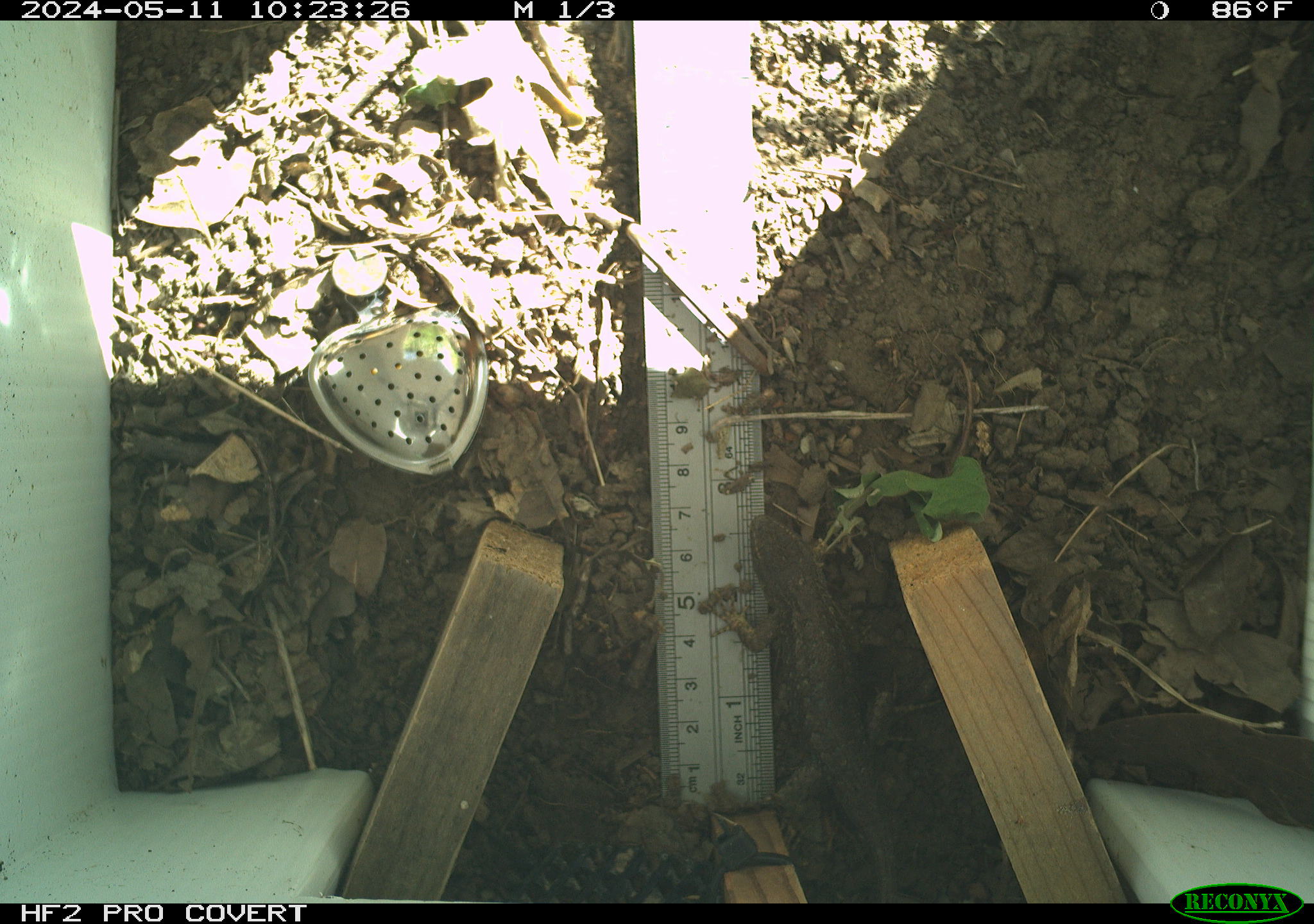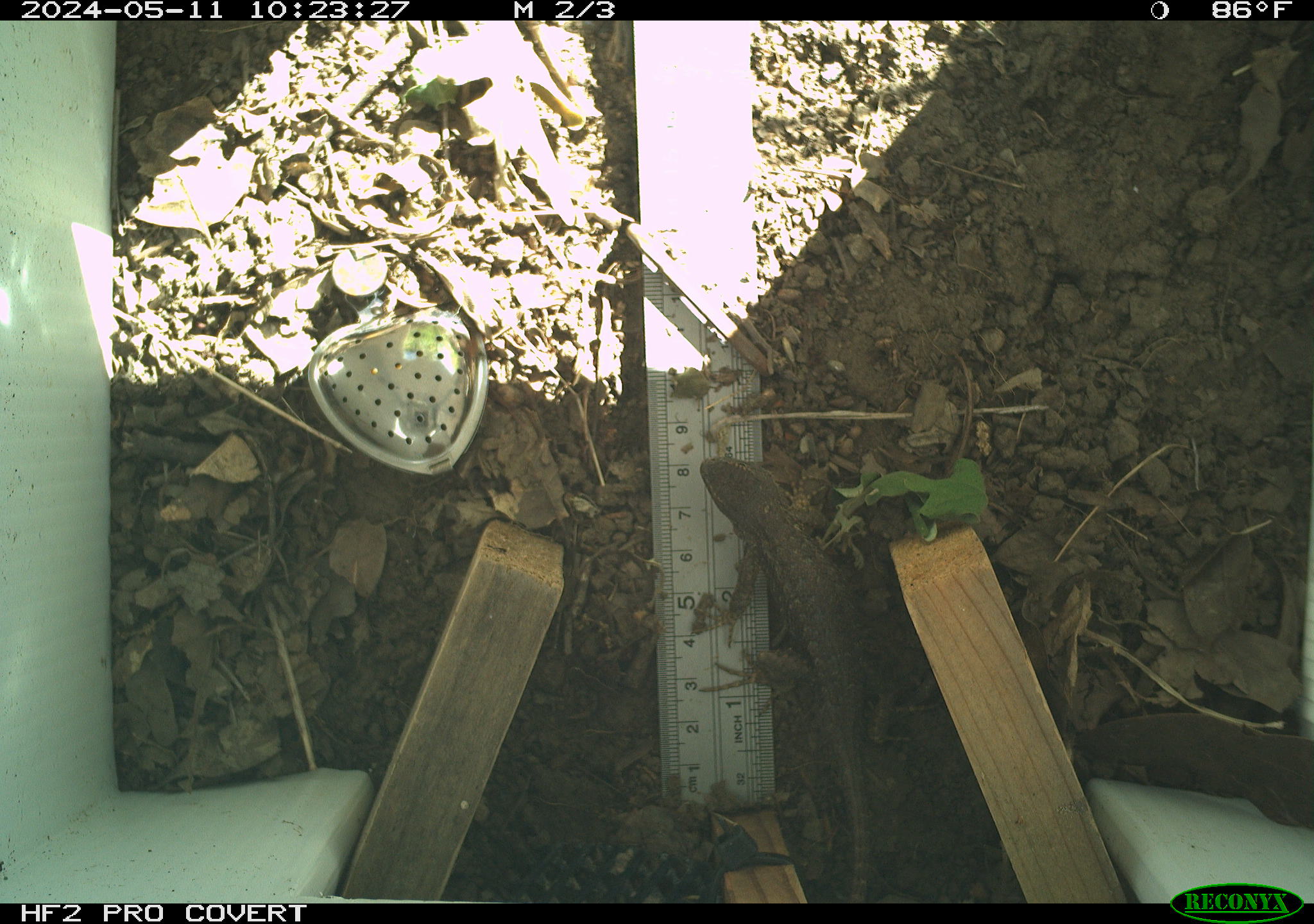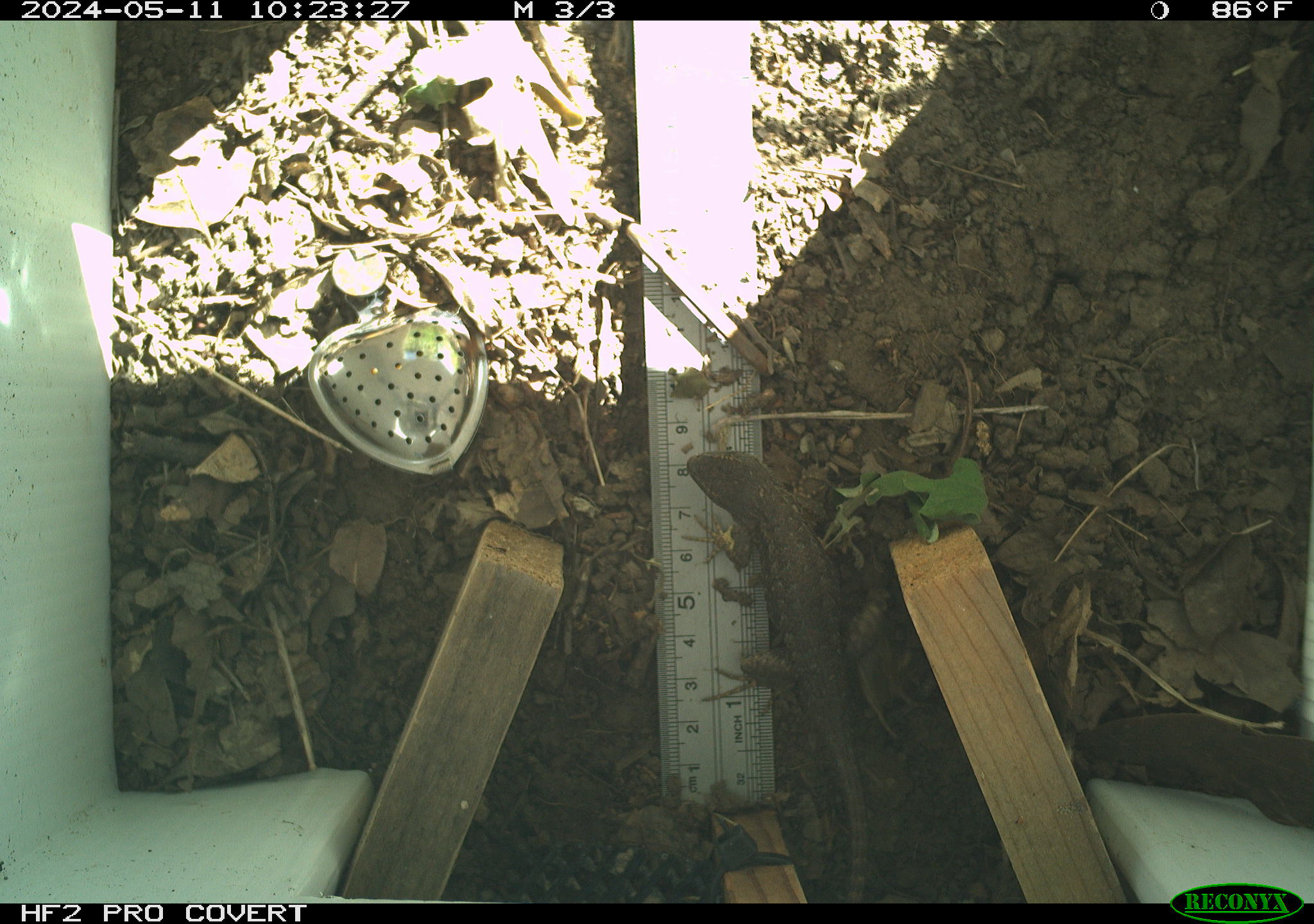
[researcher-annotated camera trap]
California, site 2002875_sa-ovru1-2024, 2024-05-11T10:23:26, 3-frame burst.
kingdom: Animalia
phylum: Chordata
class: Reptilia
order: Squamata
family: Phrynosomatidae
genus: Sceloporus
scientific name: Sceloporus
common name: spiny lizards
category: sceloporus species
Sceloporus species (spiny lizards) (Sceloporus).